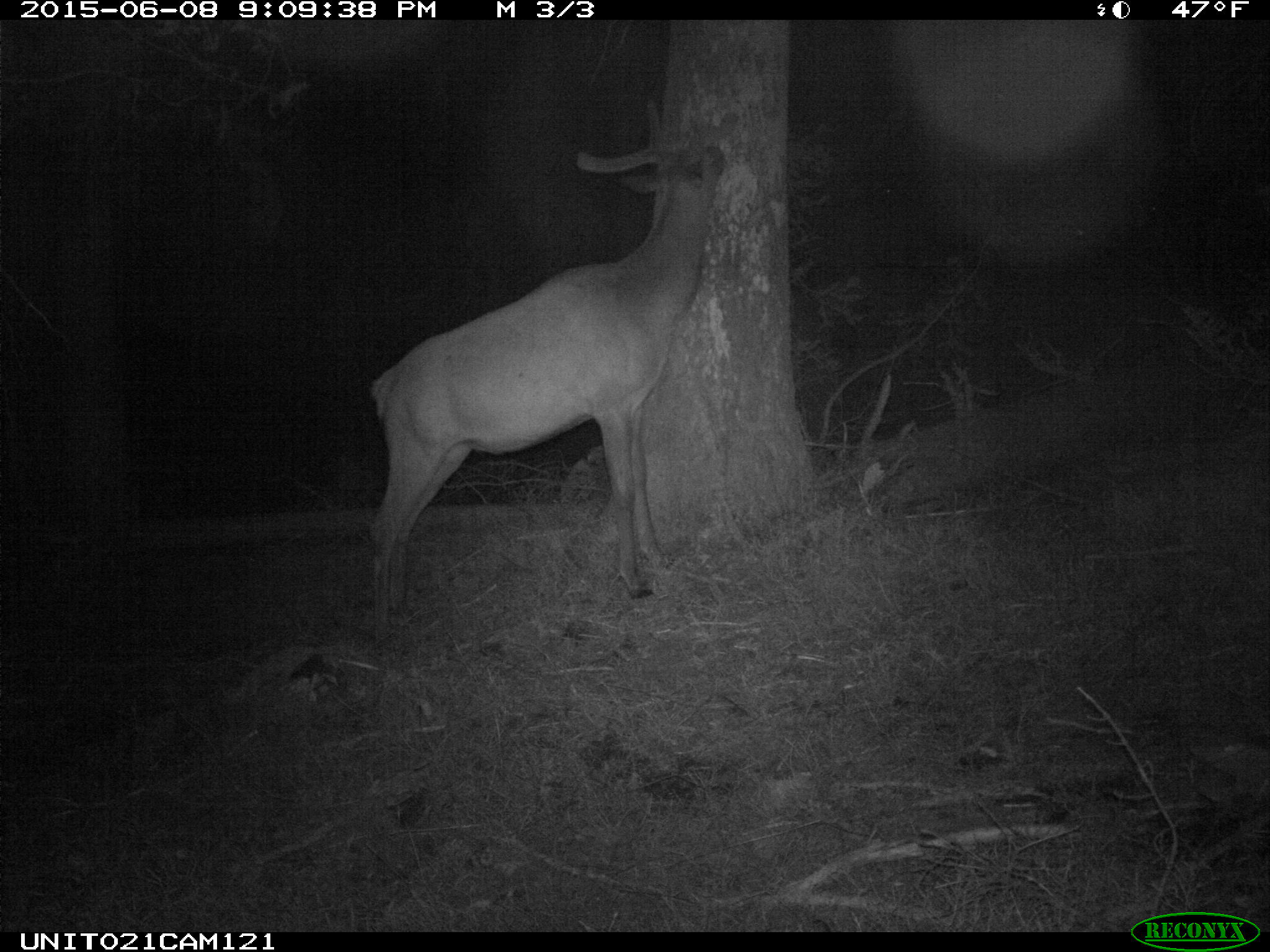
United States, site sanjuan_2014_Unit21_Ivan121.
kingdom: Animalia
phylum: Chordata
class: Mammalia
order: Artiodactyla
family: Cervidae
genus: Cervus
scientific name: Cervus elaphus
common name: red deer